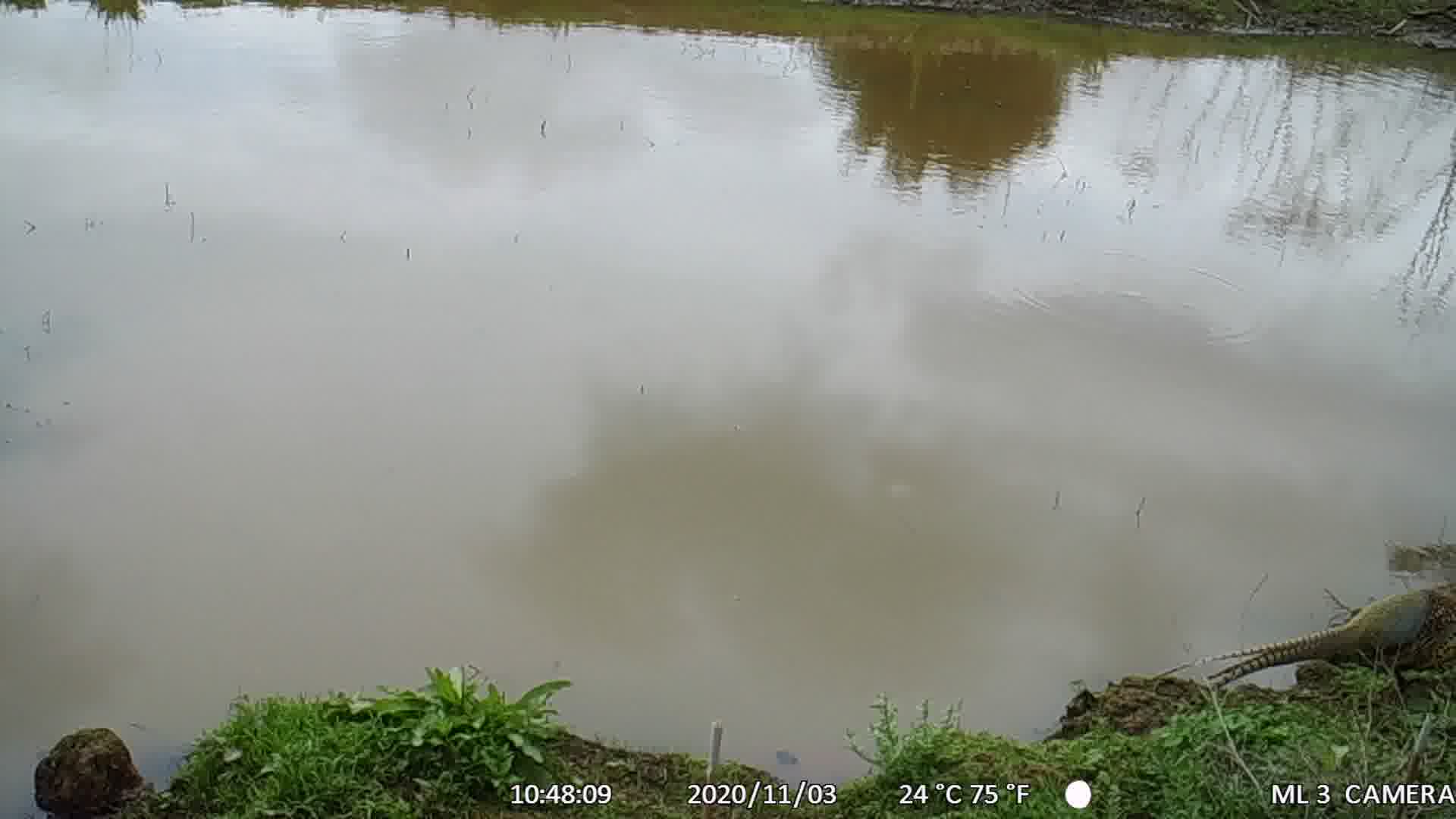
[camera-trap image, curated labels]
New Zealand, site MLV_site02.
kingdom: Animalia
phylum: Chordata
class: Aves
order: Galliformes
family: Phasianidae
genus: Phasianus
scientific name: Phasianus colchicus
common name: common pheasant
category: pheasant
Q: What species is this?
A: Pheasant (common pheasant) (Phasianus colchicus).